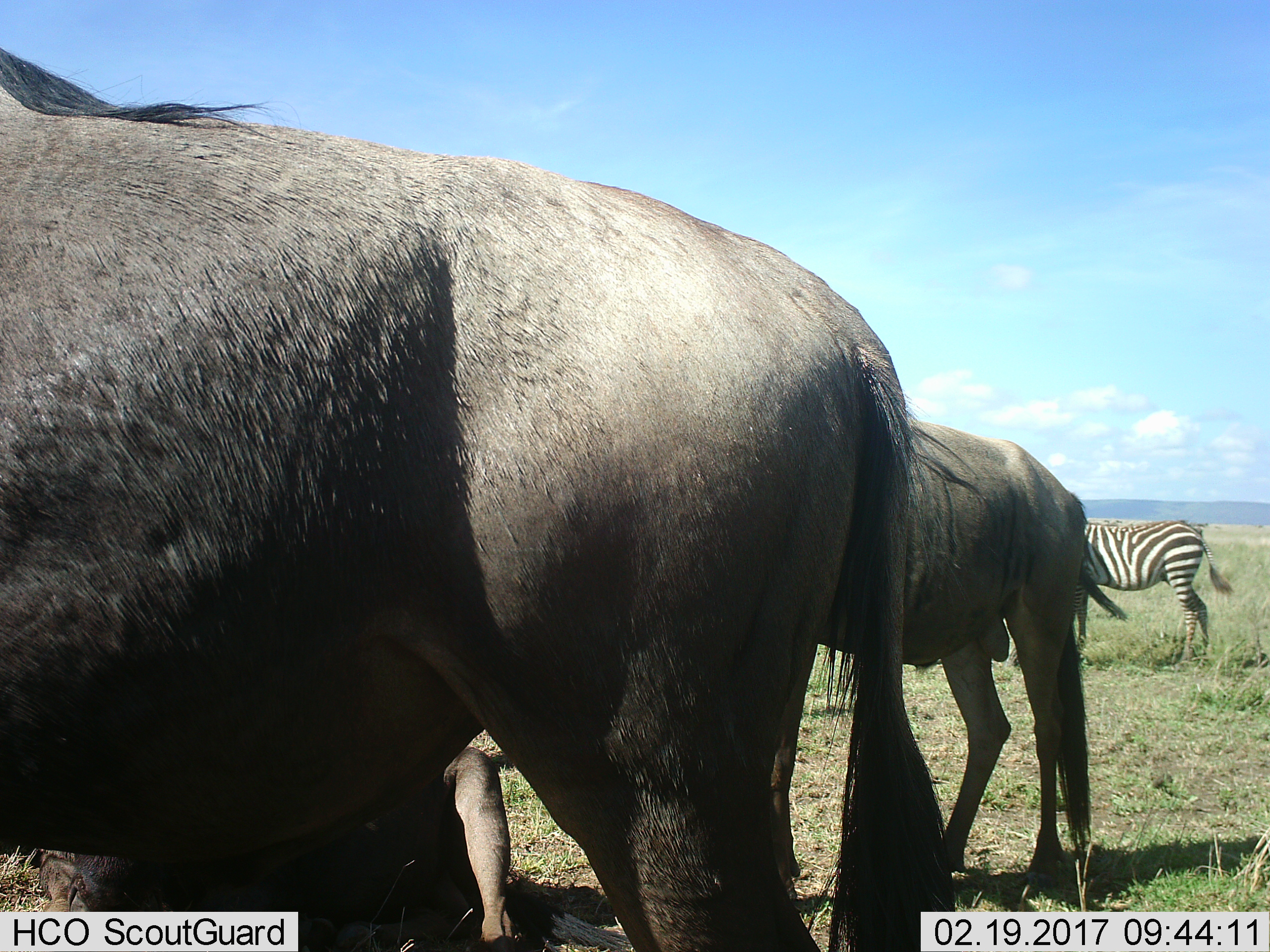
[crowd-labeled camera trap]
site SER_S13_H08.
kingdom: Animalia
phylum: Chordata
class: Mammalia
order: Artiodactyla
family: Bovidae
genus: Connochaetes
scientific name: Connochaetes taurinus taurinus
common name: blue wildebeest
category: wildebeestblue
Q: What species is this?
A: Wildebeestblue (blue wildebeest) (Connochaetes taurinus taurinus).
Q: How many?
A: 3.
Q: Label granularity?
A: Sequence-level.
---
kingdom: Animalia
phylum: Chordata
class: Mammalia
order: Perissodactyla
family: Equidae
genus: Equus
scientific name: Equus quagga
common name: plains zebra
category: zebraplains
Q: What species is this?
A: Zebraplains (plains zebra) (Equus quagga).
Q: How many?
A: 1.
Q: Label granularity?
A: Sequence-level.